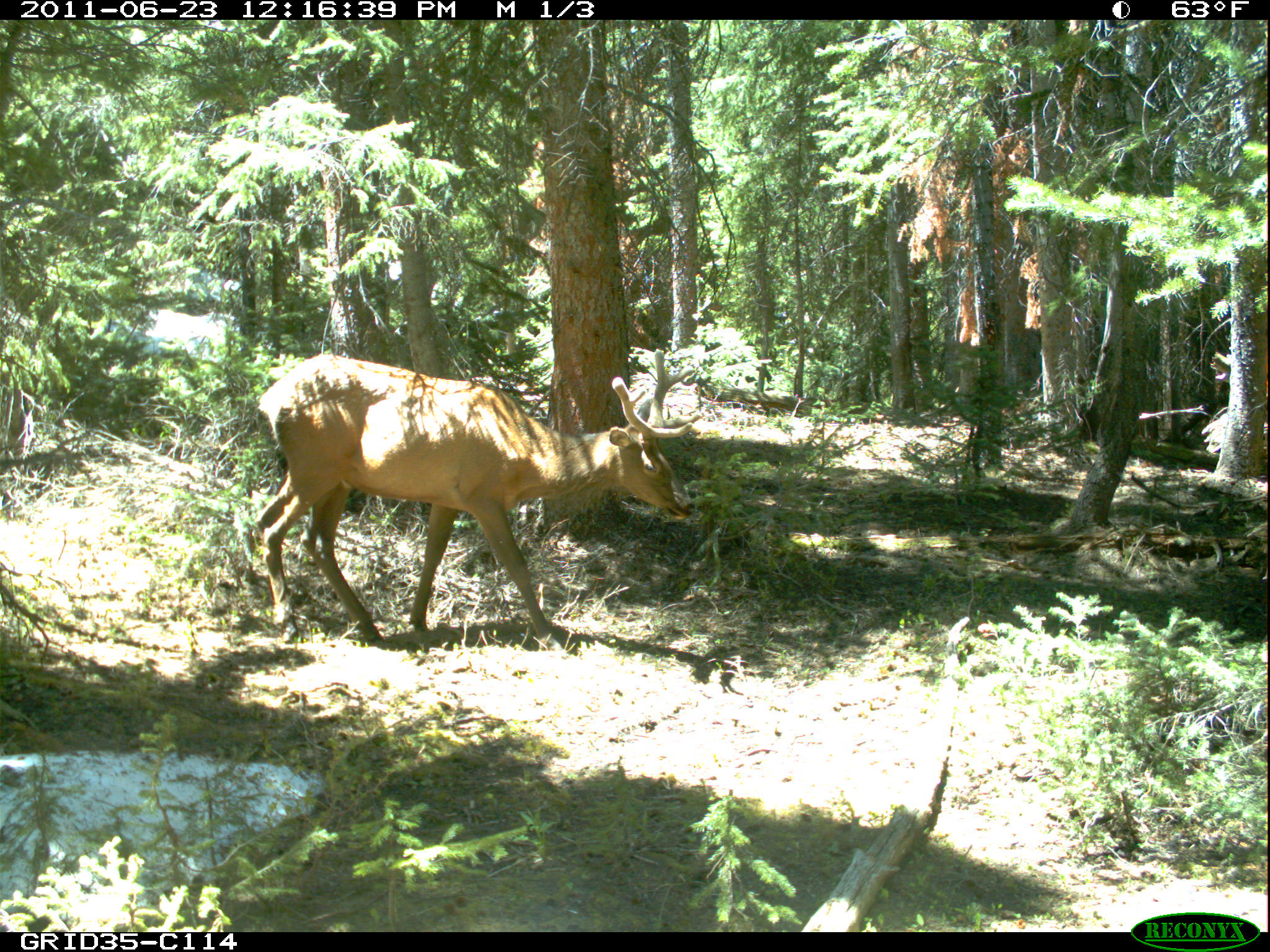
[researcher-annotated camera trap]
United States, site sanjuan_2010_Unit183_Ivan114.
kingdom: Animalia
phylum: Chordata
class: Mammalia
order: Artiodactyla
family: Cervidae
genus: Cervus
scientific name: Cervus elaphus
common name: red deer